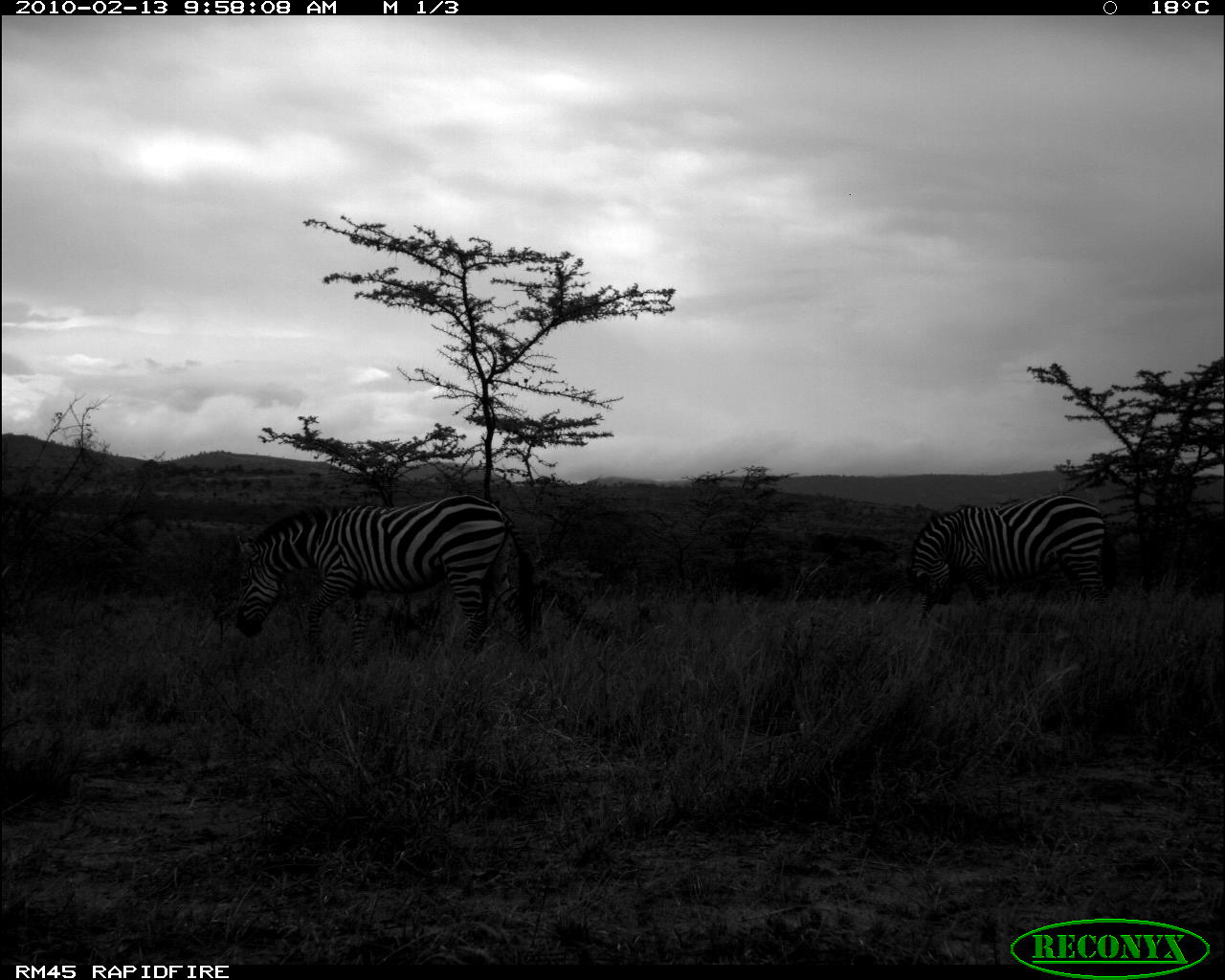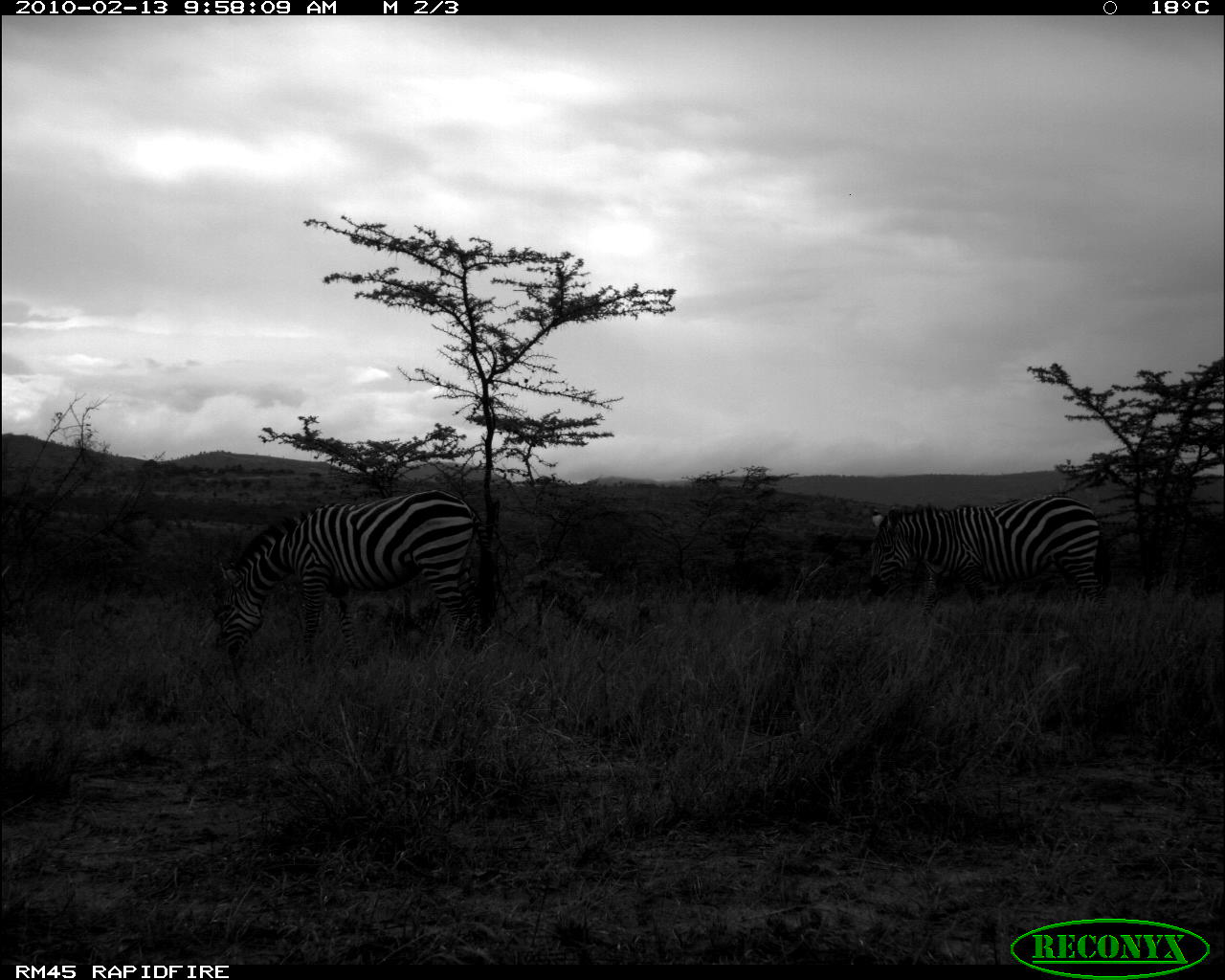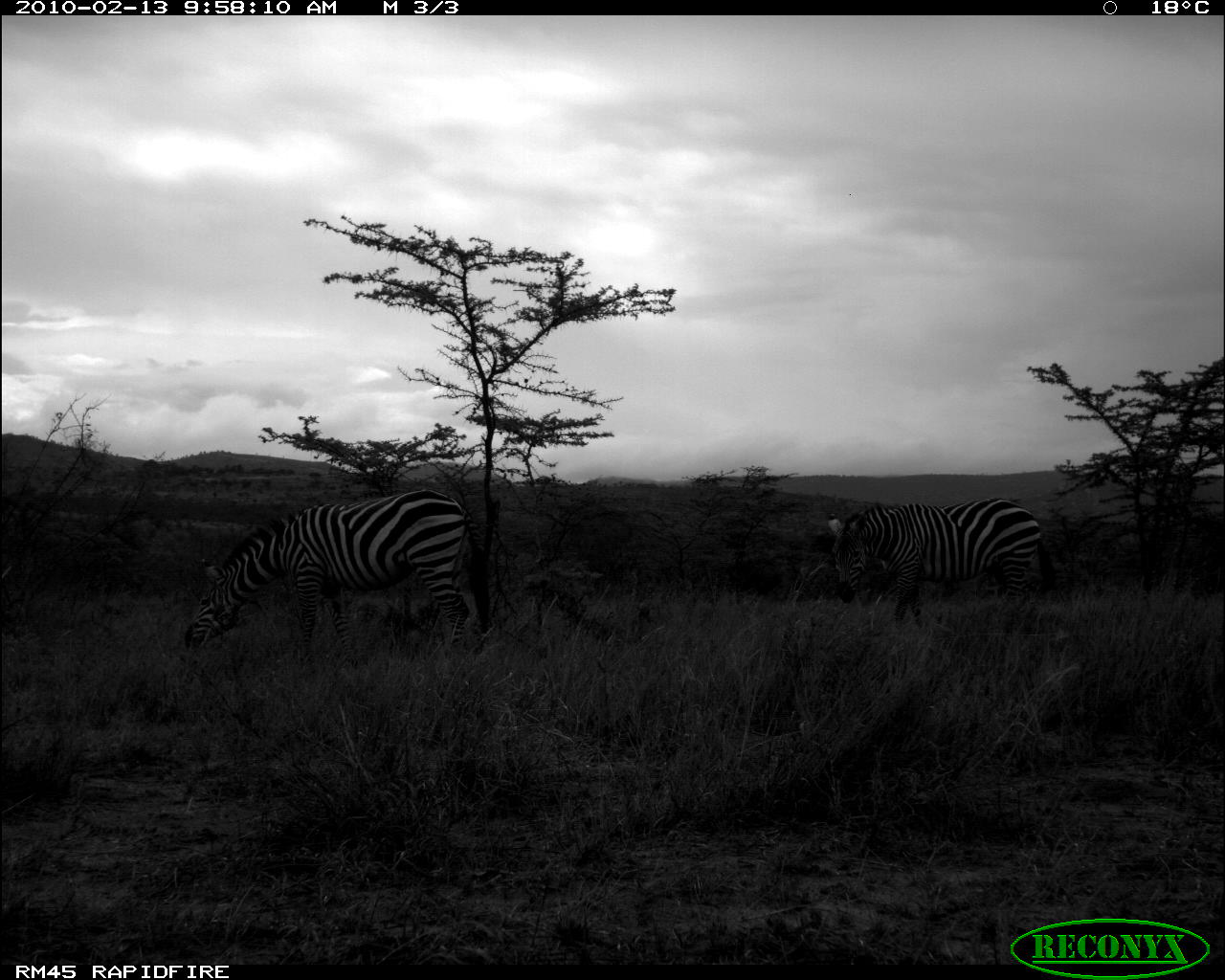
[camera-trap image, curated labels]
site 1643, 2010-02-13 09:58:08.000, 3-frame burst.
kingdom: Animalia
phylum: Chordata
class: Mammalia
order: Perissodactyla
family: Equidae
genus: Equus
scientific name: Equus quagga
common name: plains zebra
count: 2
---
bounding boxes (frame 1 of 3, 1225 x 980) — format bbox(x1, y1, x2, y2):
equus quagga: bbox(234, 493, 538, 715); bbox(908, 492, 1117, 628)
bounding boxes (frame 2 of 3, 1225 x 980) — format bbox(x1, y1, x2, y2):
equus quagga: bbox(216, 490, 494, 667); bbox(868, 495, 1112, 617)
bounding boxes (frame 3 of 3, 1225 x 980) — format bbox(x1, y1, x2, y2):
equus quagga: bbox(183, 490, 490, 681); bbox(826, 497, 1058, 628)